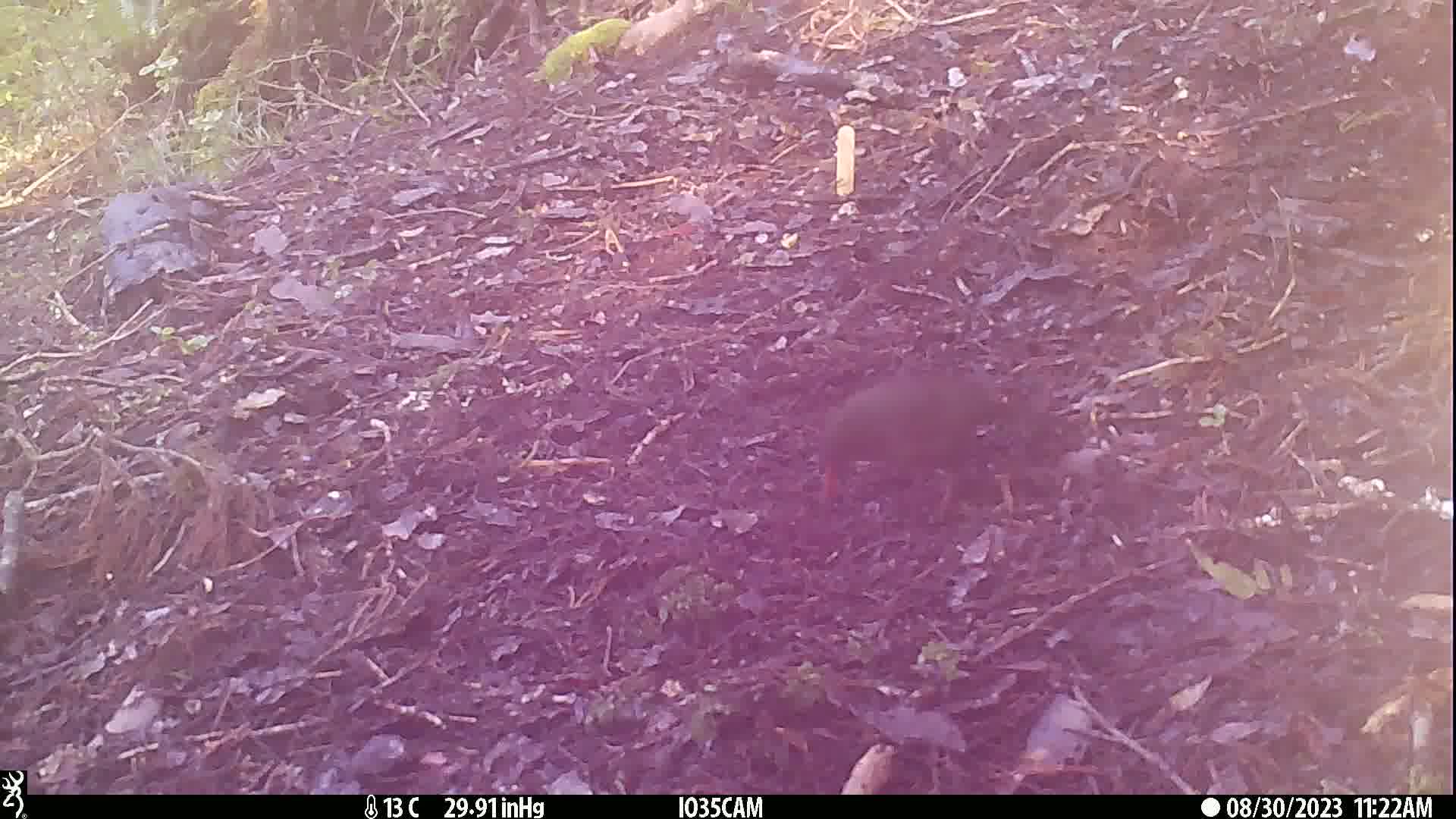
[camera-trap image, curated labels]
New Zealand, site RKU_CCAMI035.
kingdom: Animalia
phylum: Chordata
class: Aves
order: Passeriformes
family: Turdidae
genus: Turdus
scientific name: Turdus merula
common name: eurasian blackbird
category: blackbird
Blackbird (eurasian blackbird) (Turdus merula).